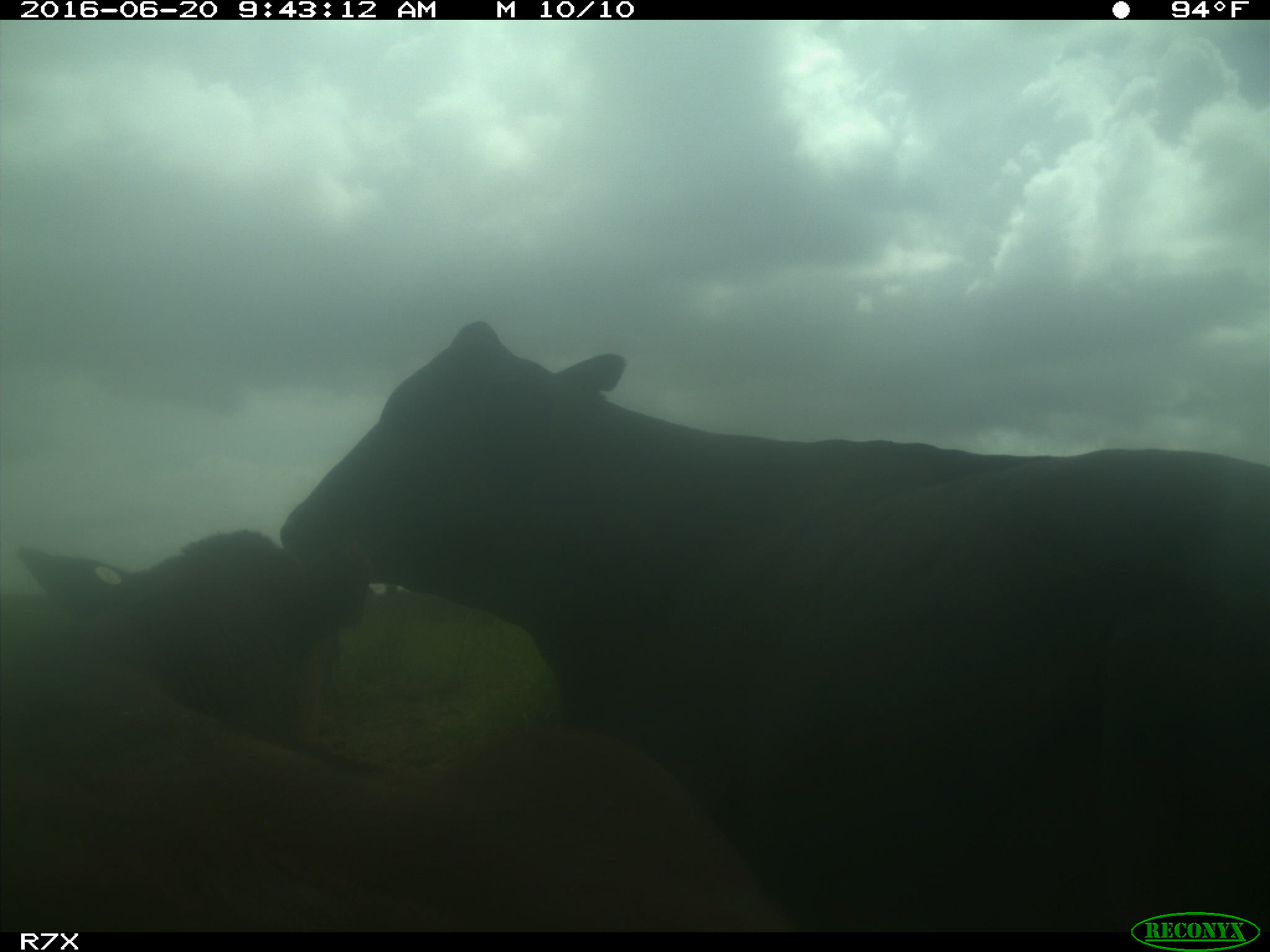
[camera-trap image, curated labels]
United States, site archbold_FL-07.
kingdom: Animalia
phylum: Chordata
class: Mammalia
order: Artiodactyla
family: Bovidae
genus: Bos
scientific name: Bos taurus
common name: domestic cow